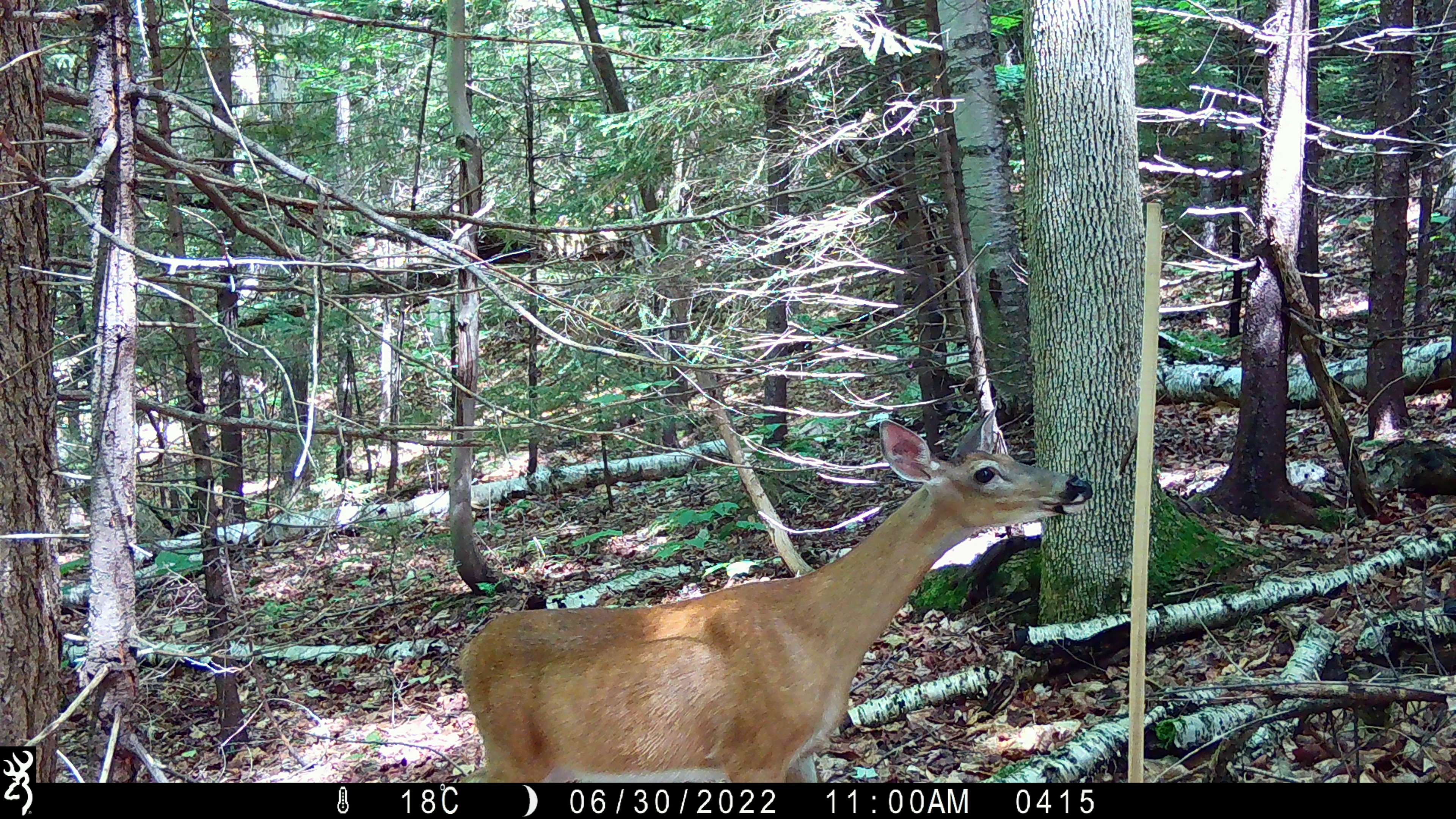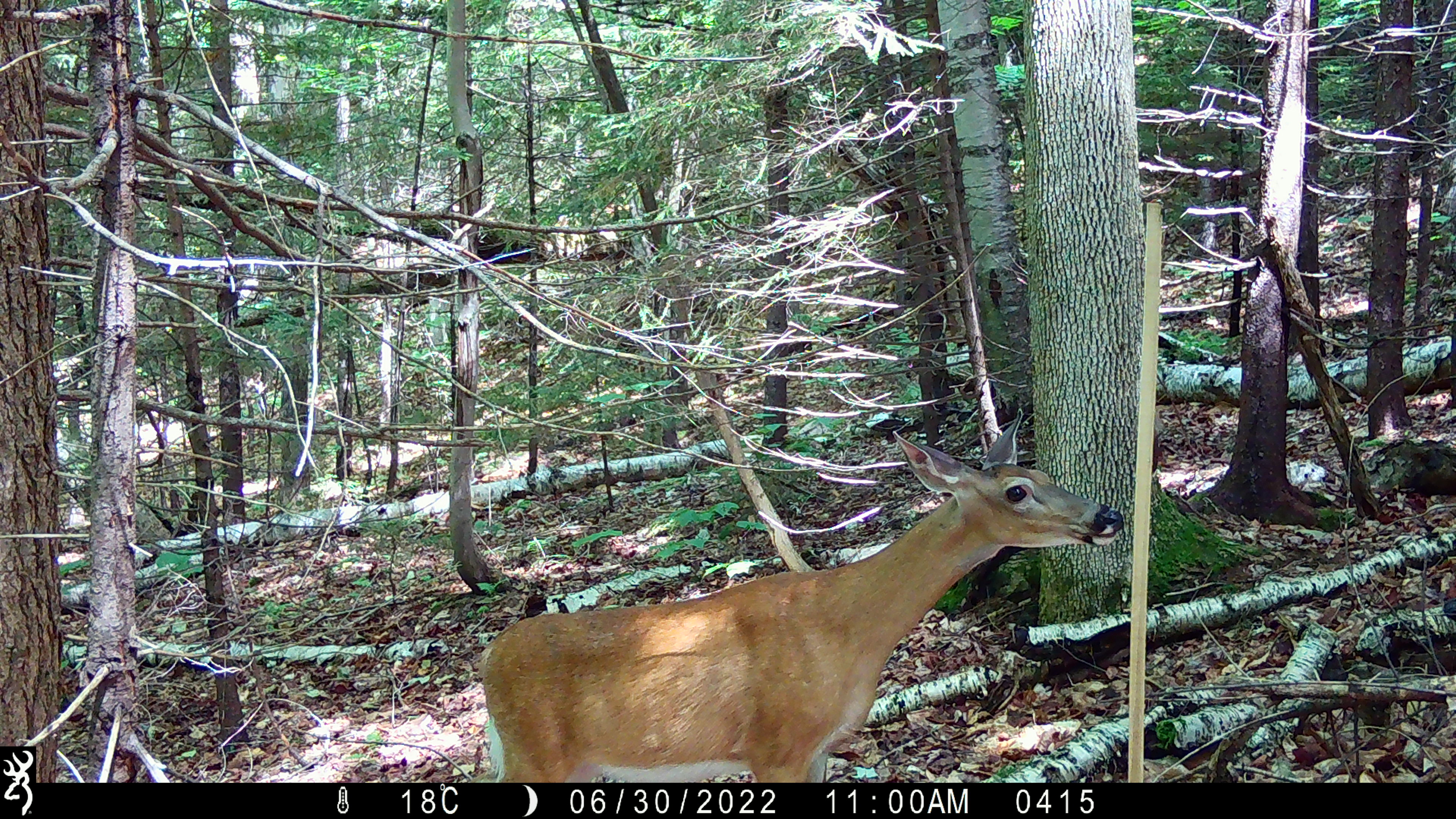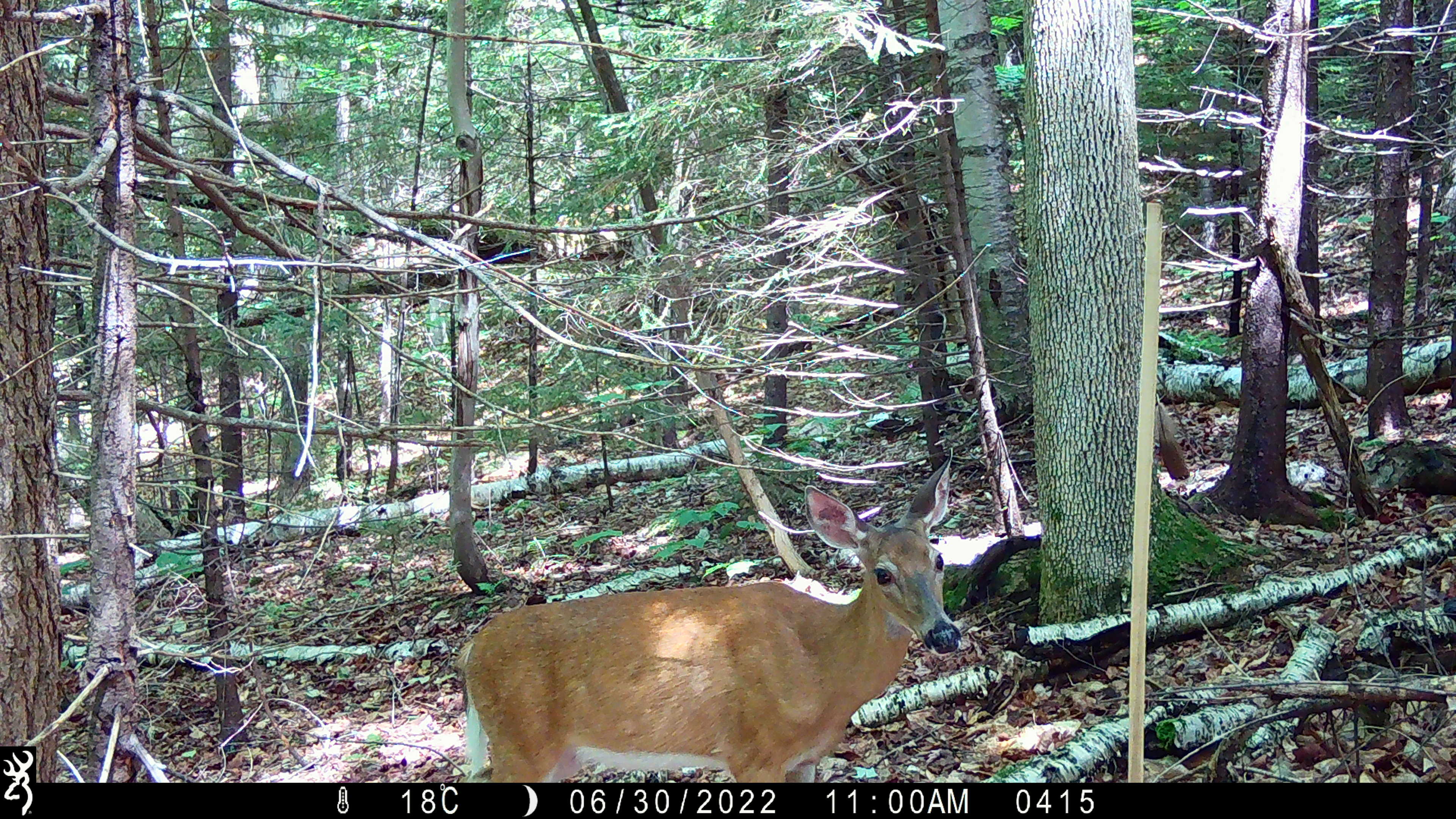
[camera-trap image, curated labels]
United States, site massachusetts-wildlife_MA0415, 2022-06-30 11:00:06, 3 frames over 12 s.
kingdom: Animalia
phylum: Chordata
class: Mammalia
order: Artiodactyla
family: Cervidae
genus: Odocoileus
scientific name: Odocoileus virginianus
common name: white-tailed deer